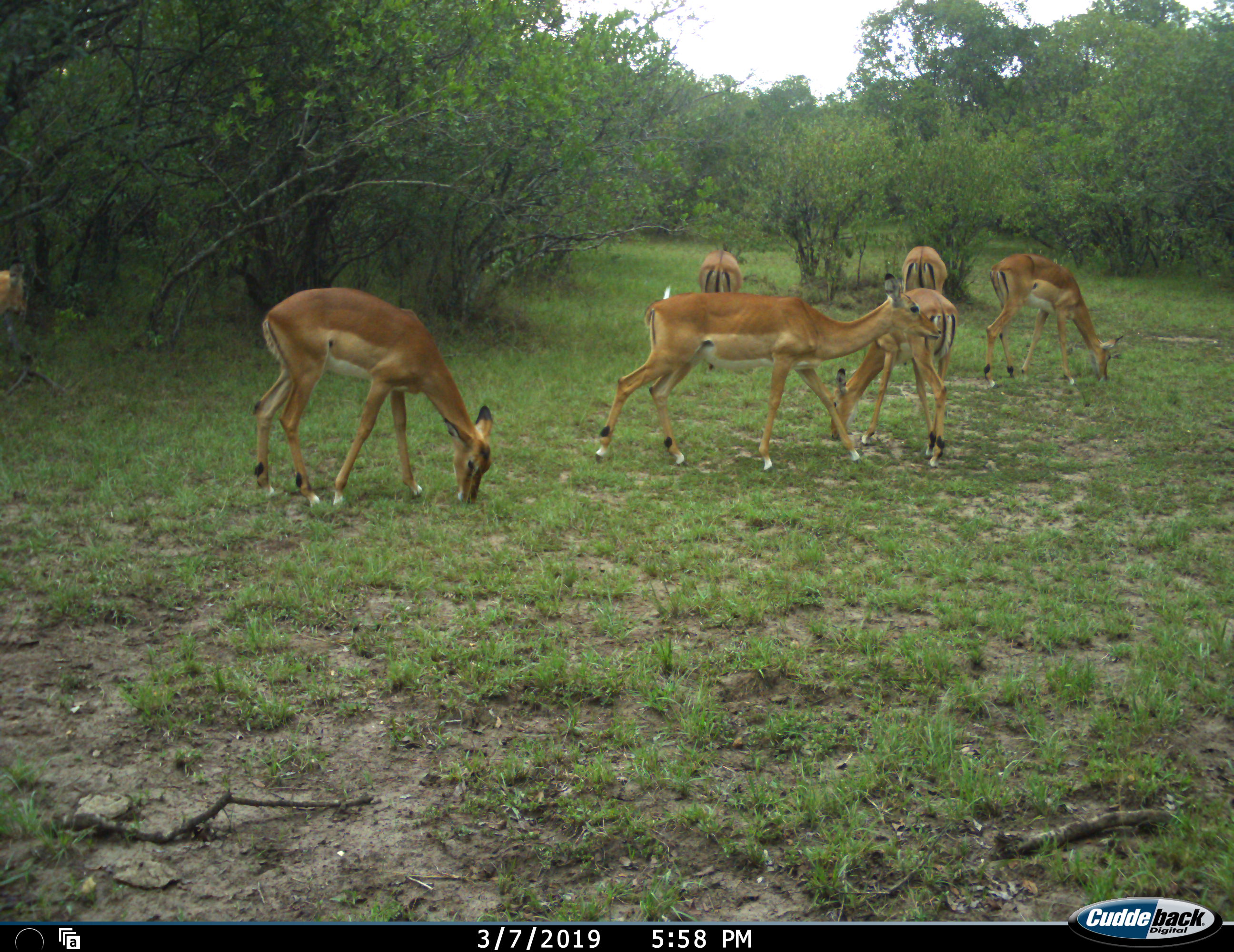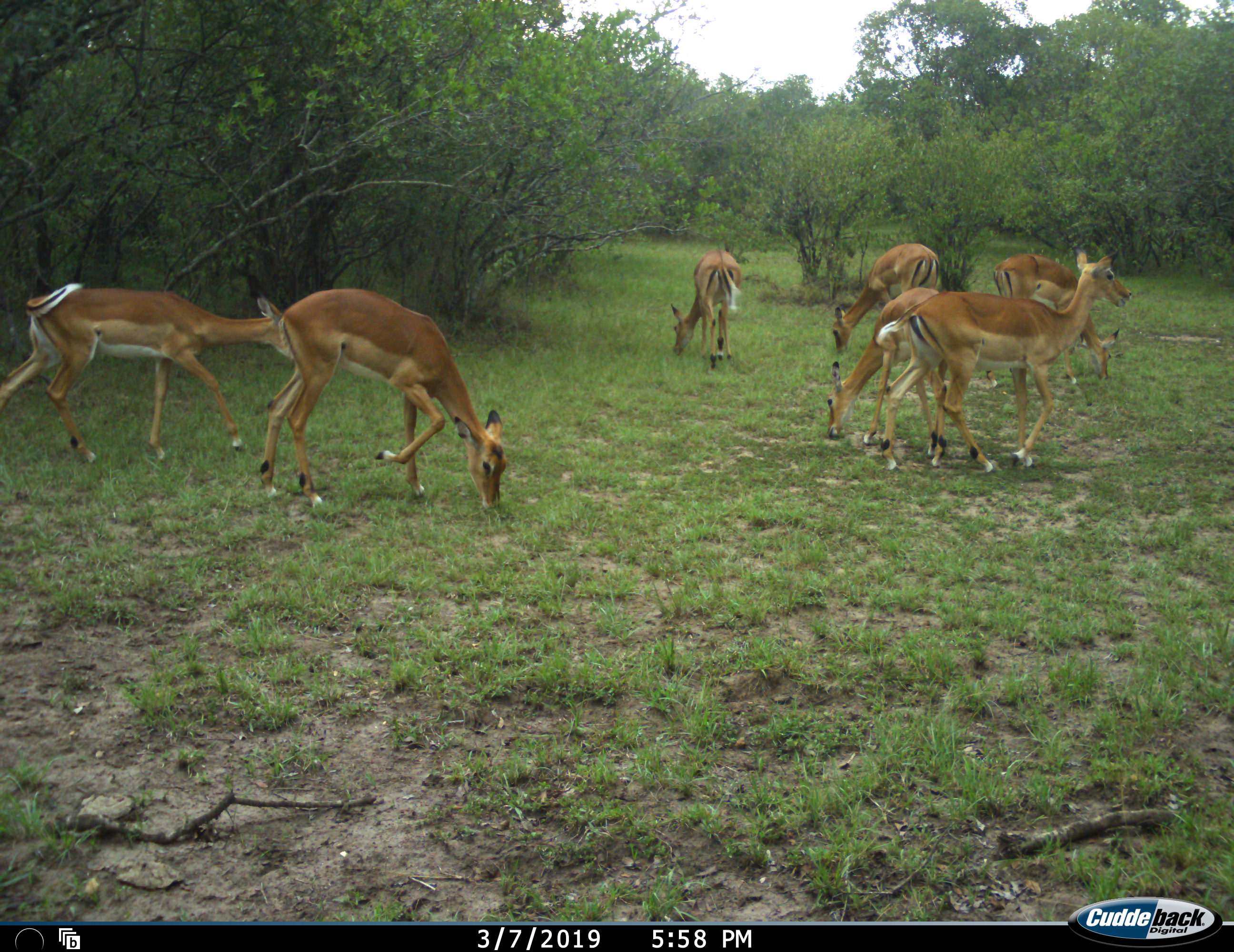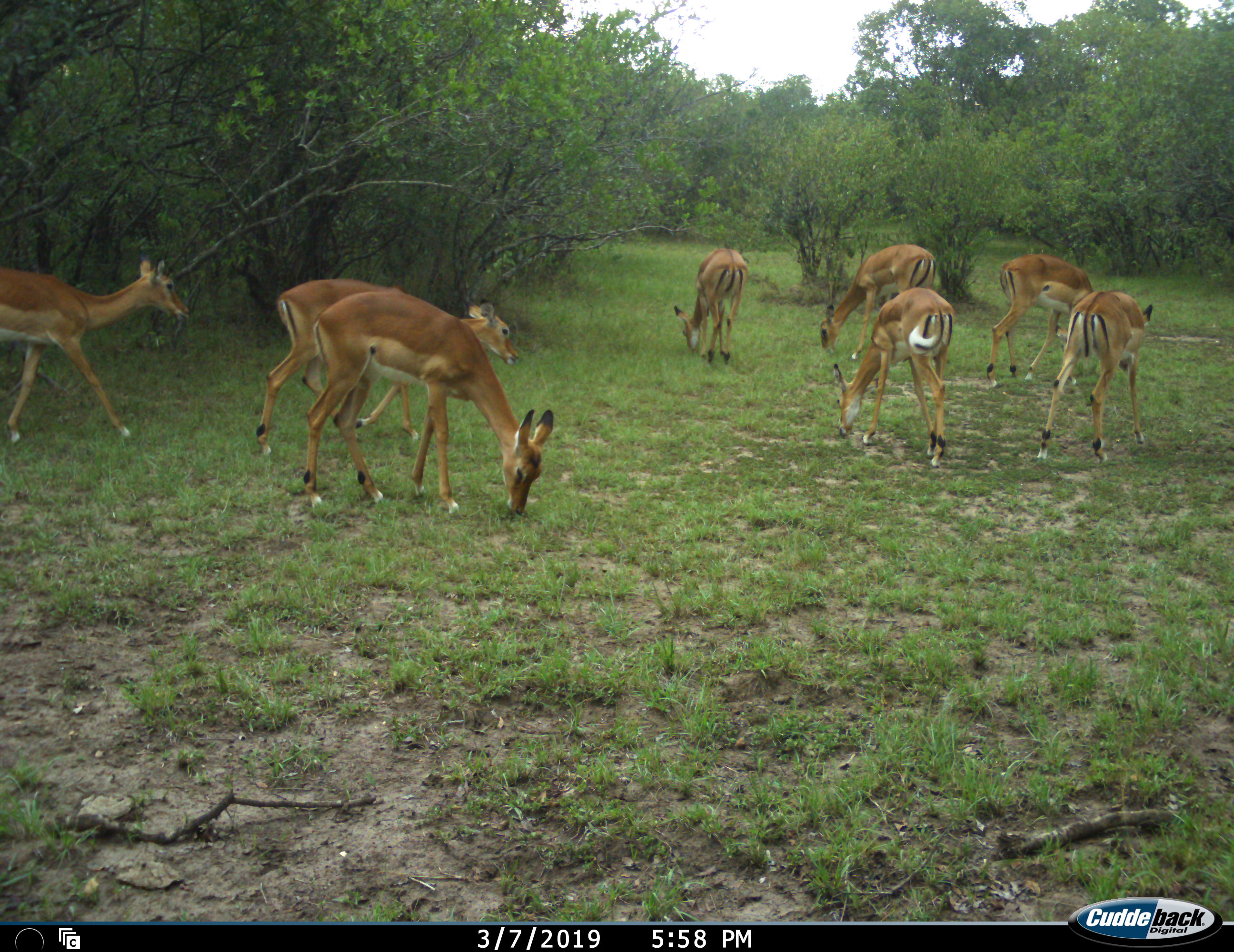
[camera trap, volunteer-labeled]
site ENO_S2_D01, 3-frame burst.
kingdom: Animalia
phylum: Chordata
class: Mammalia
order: Artiodactyla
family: Bovidae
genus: Aepyceros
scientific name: Aepyceros melampus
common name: impala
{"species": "impala (Aepyceros melampus)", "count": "8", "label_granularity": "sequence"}